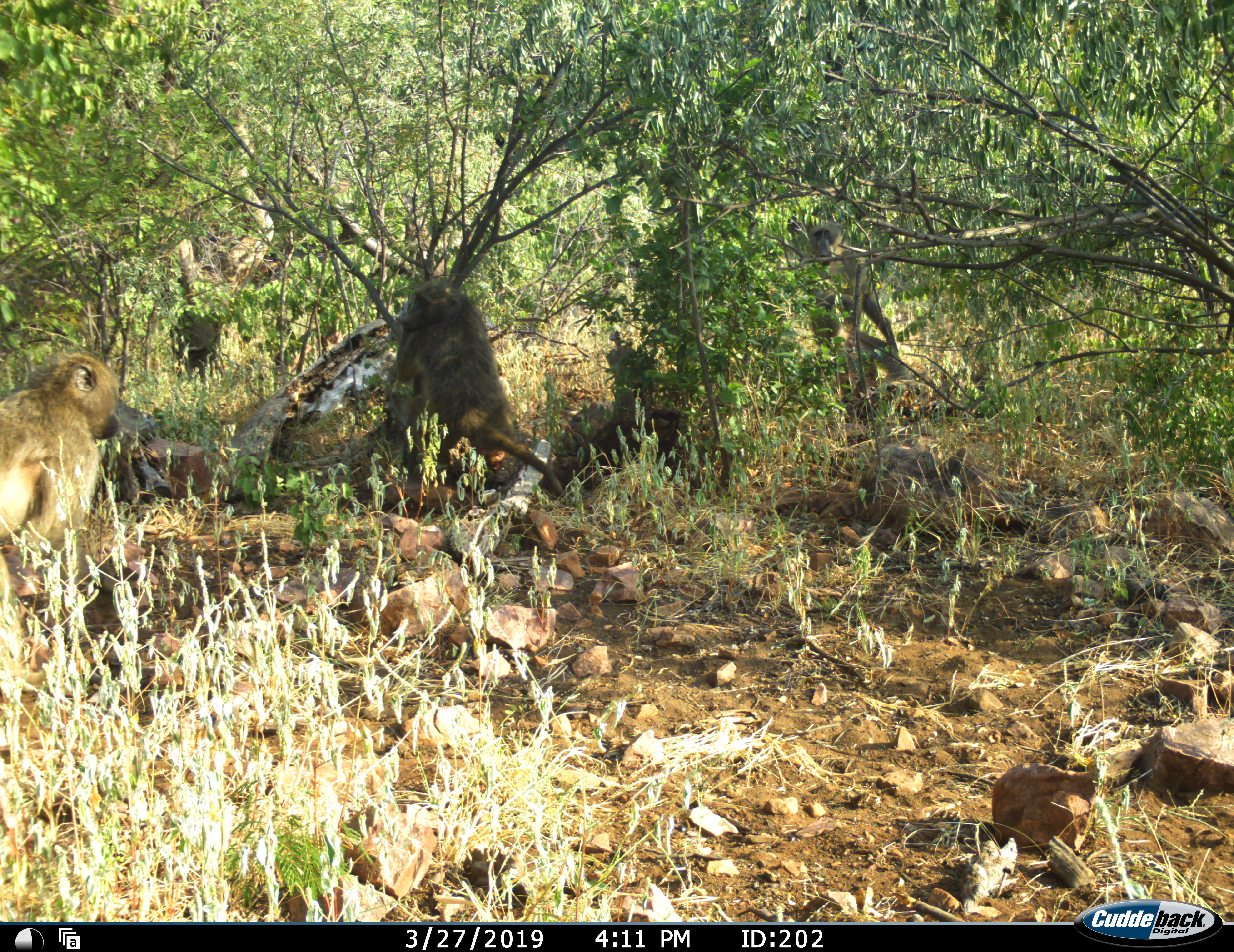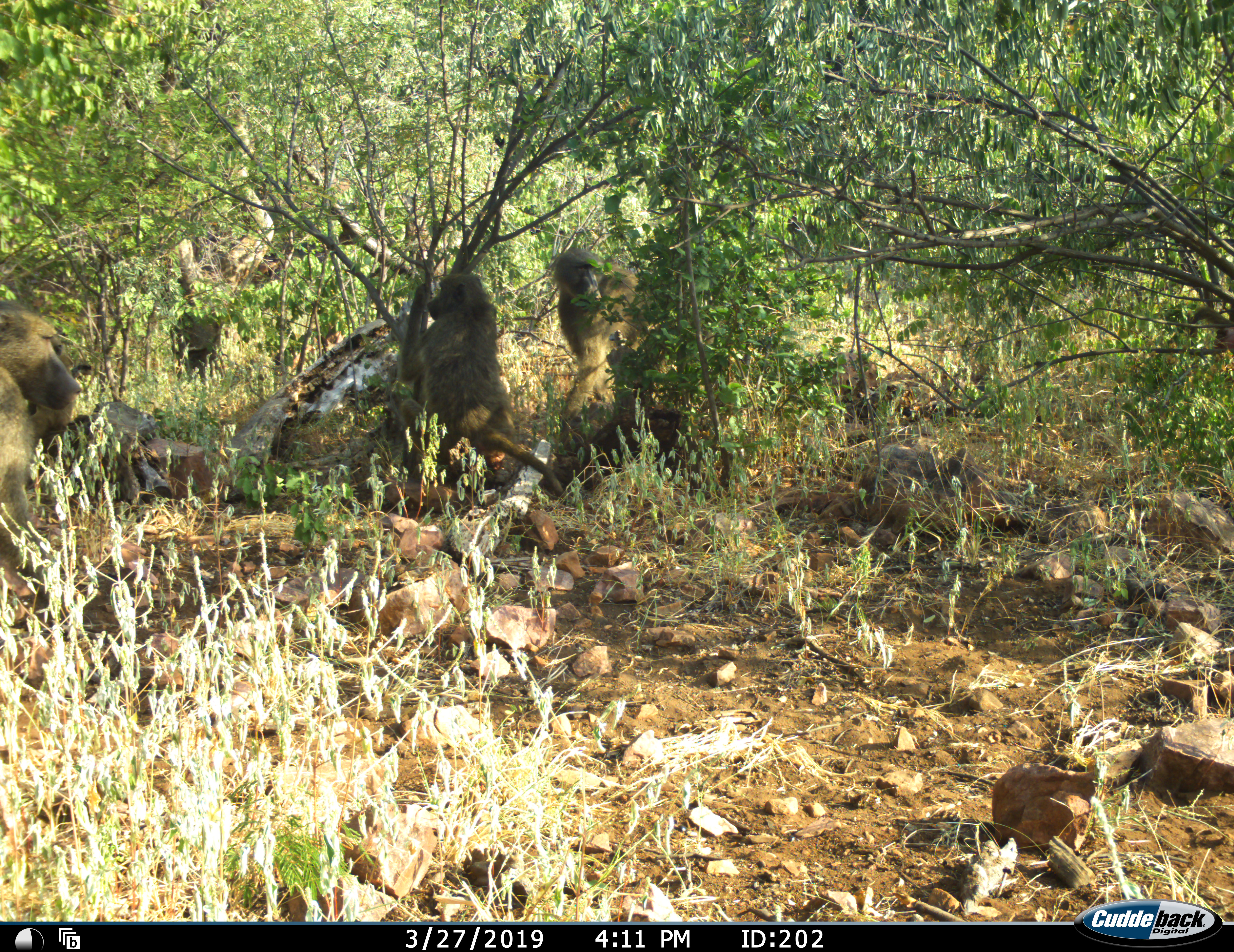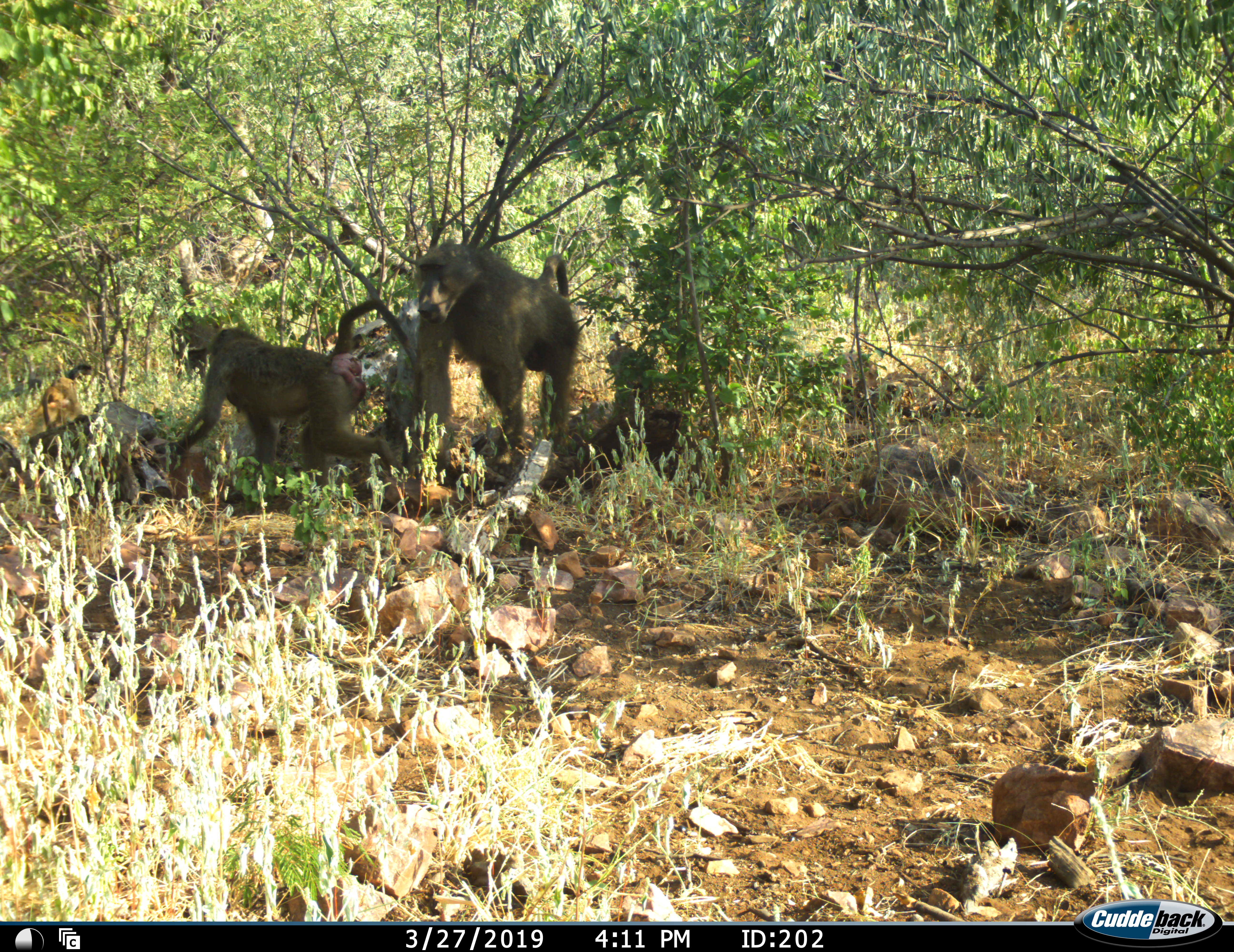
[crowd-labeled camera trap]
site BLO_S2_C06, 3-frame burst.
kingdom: Animalia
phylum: Chordata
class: Mammalia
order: Primates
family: Cercopithecidae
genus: Papio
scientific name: Papio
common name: baboon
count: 3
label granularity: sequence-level